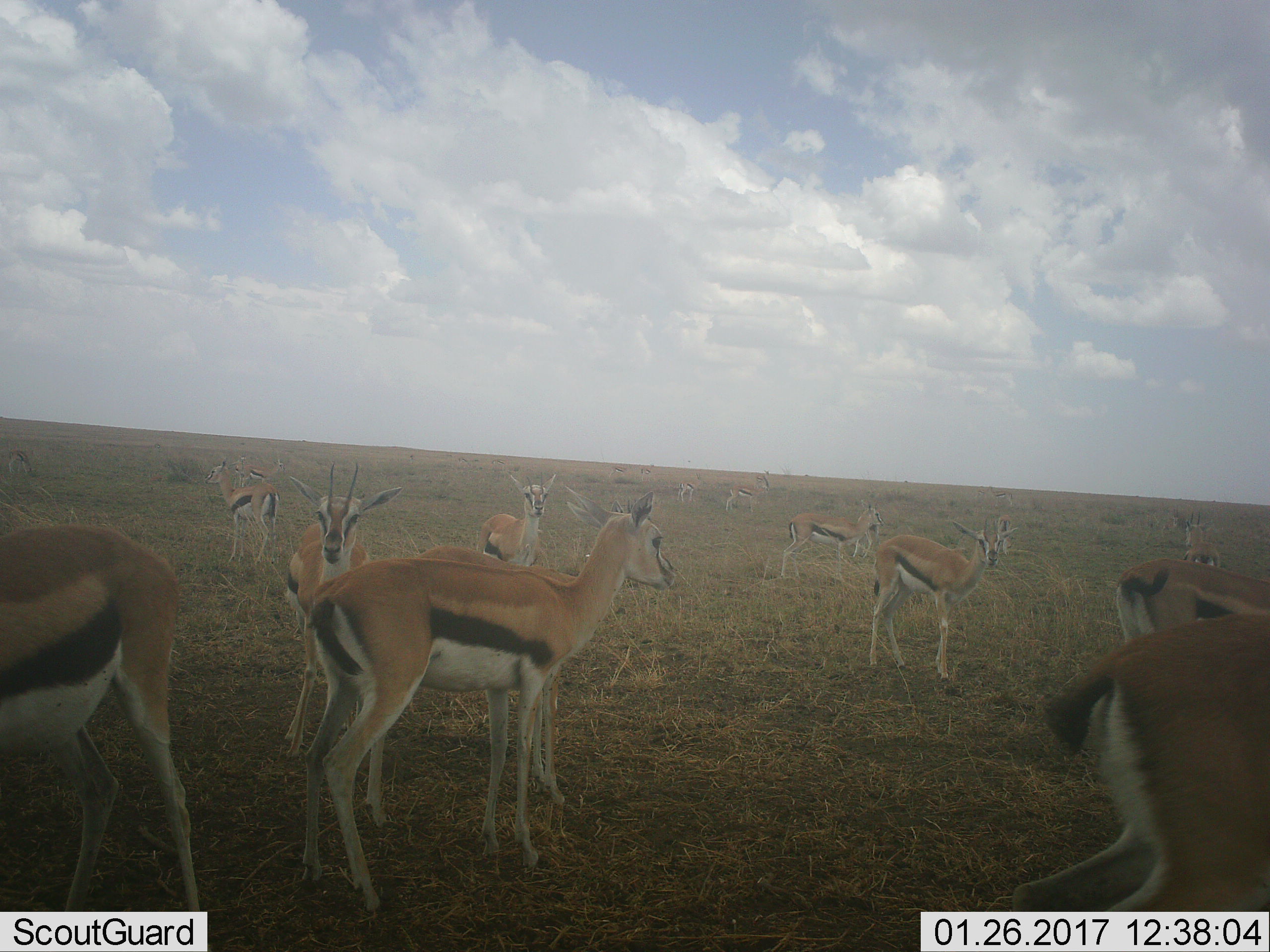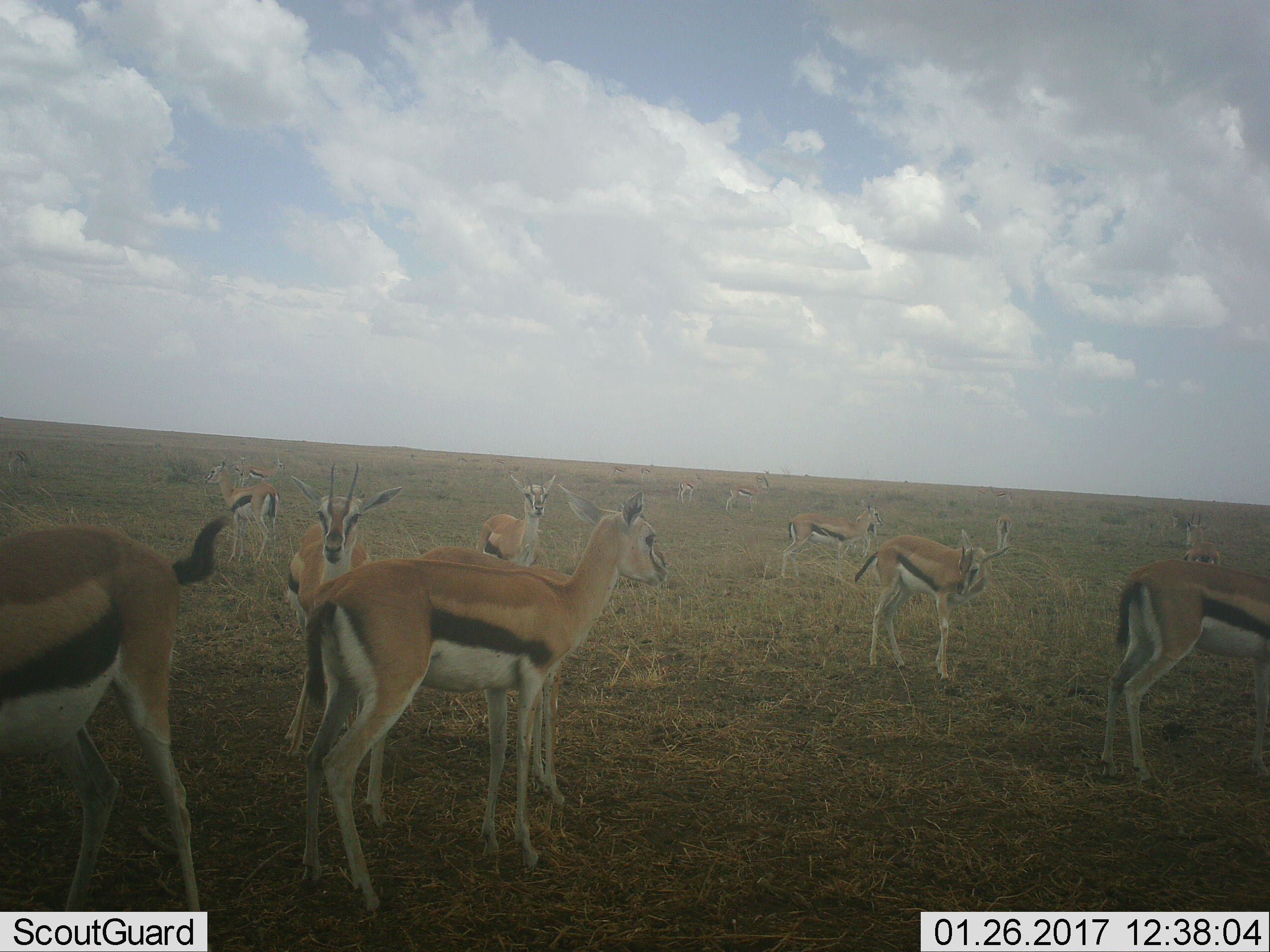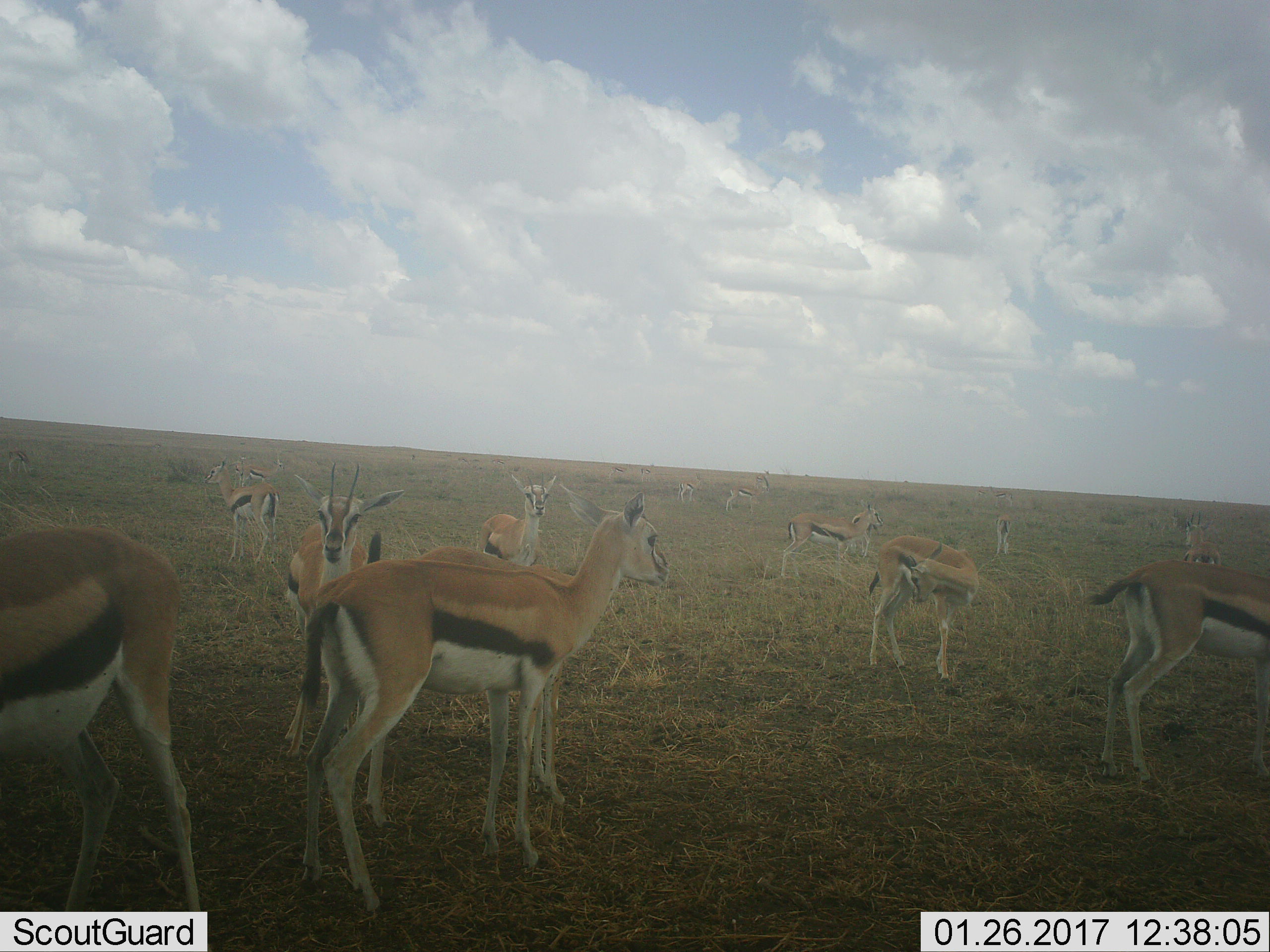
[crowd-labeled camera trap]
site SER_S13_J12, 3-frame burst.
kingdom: Animalia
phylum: Chordata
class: Mammalia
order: Artiodactyla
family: Bovidae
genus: Eudorcas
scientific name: Eudorcas thomsonii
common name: thomson's gazelle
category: gazellethomsons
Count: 11-50.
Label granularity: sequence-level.